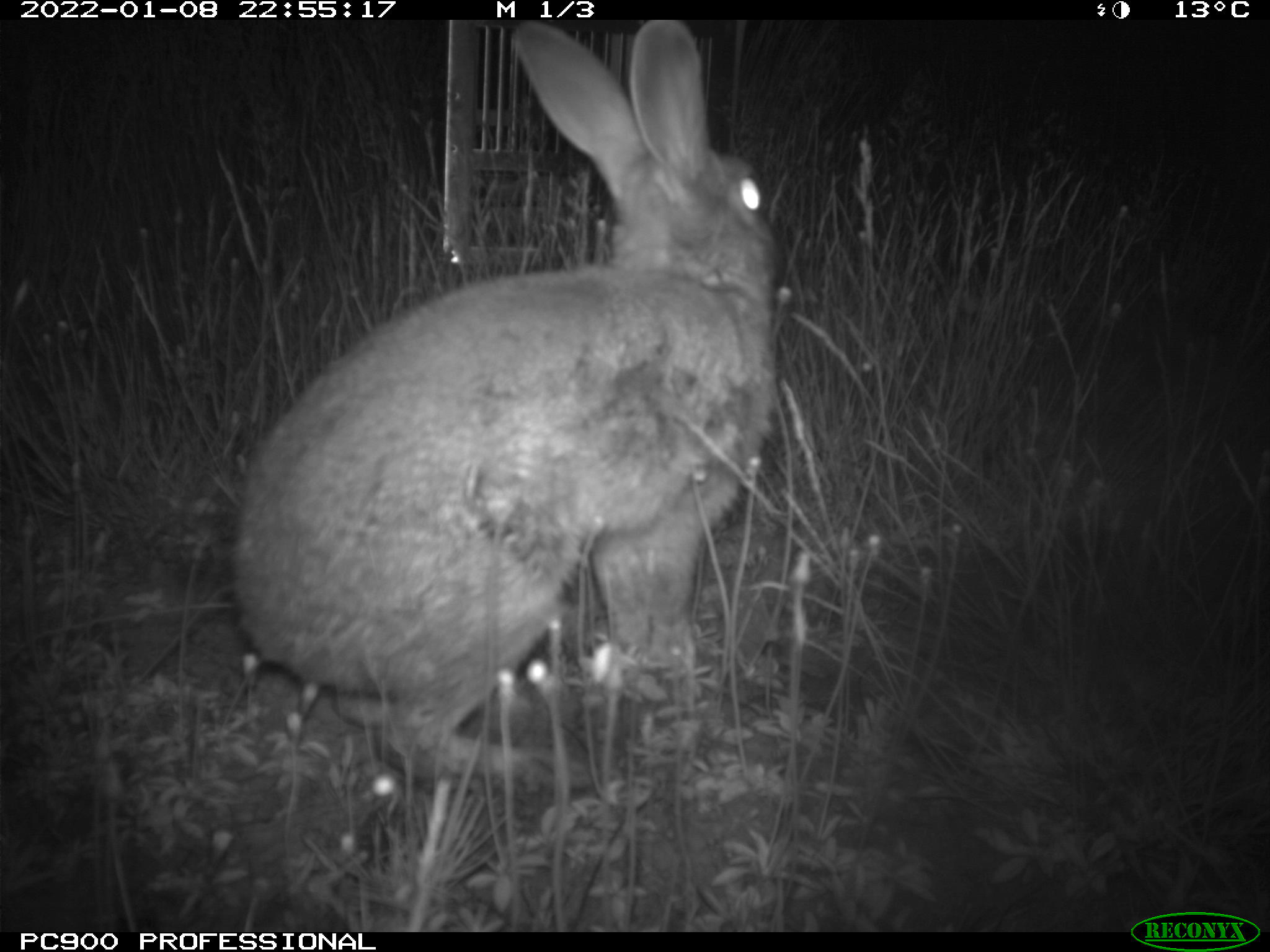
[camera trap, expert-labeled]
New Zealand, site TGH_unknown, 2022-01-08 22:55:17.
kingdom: Animalia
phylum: Chordata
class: Mammalia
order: Lagomorpha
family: Leporidae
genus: Oryctolagus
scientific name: Oryctolagus cuniculus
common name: european rabbit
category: rabbit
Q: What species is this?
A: Rabbit (european rabbit) (Oryctolagus cuniculus).